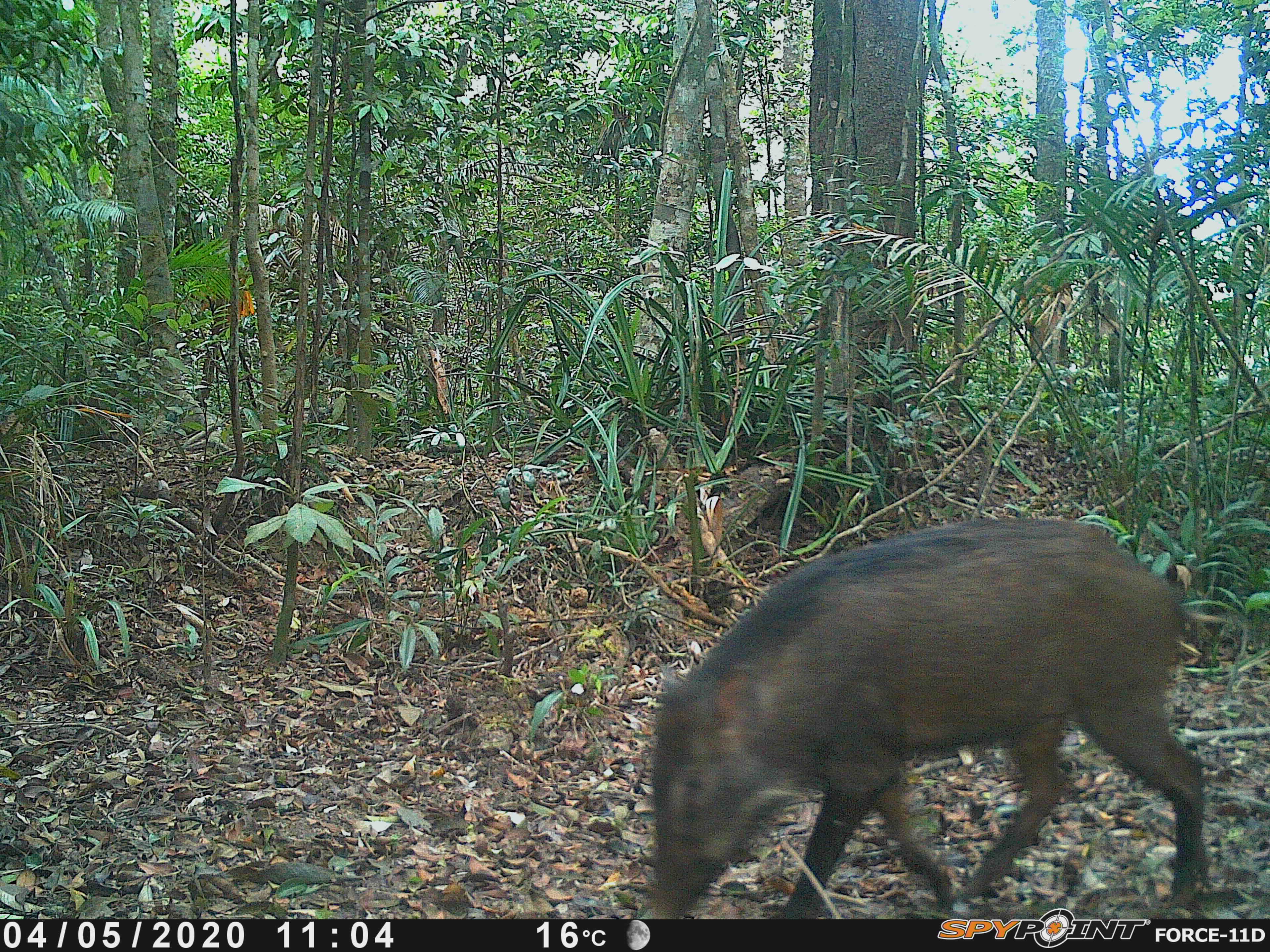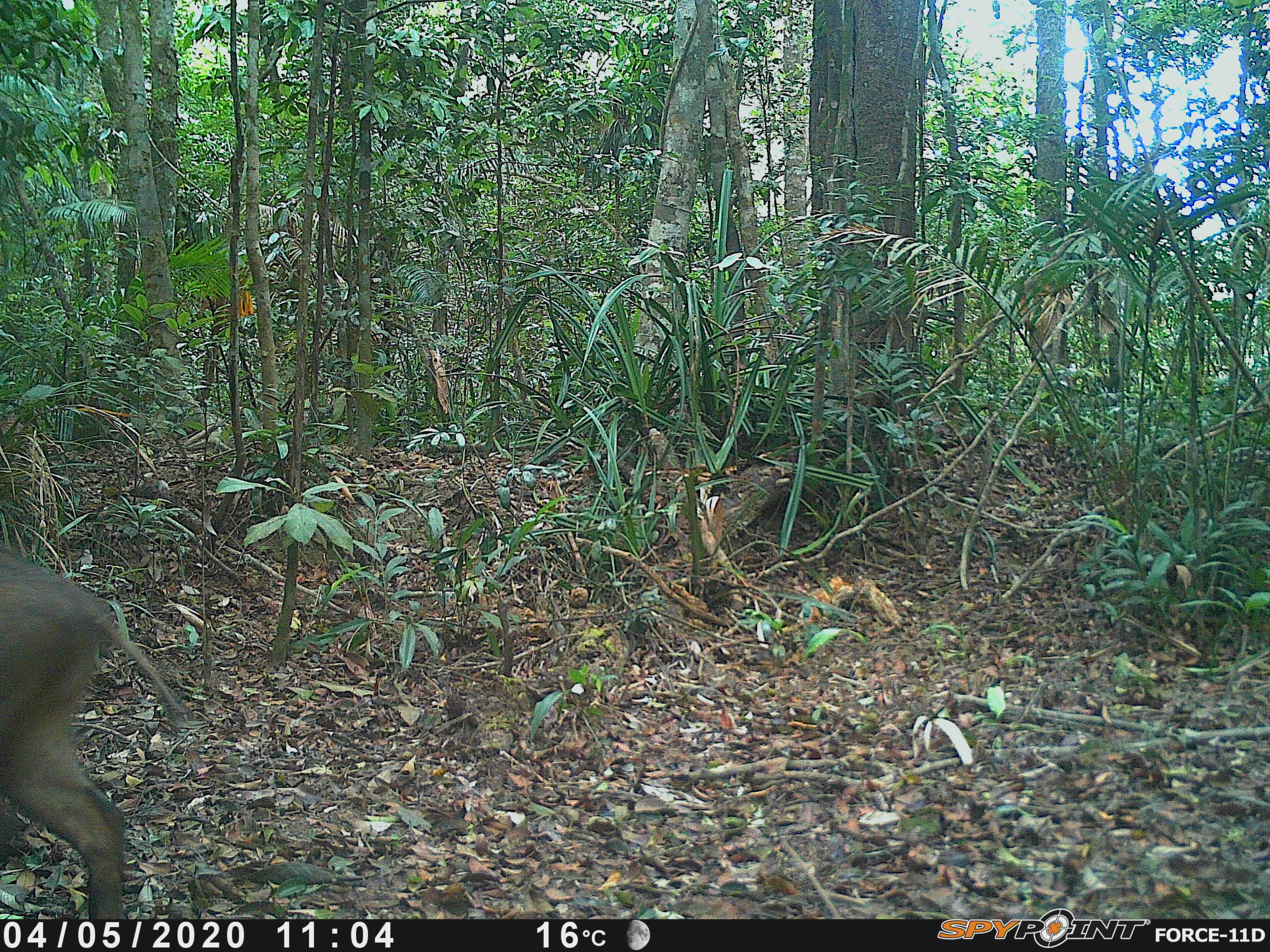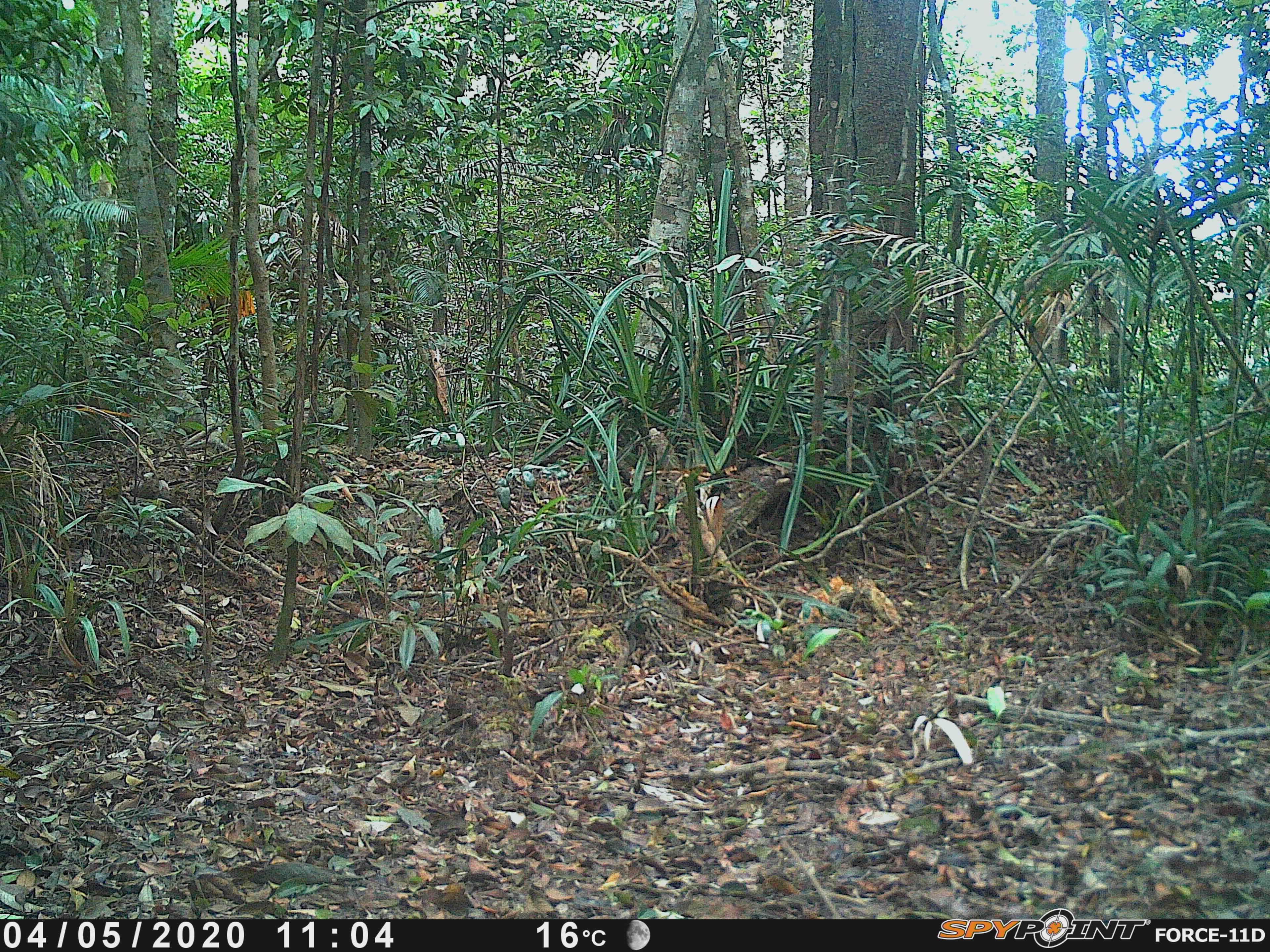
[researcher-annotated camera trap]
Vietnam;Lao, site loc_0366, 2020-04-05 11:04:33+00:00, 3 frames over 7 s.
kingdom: Animalia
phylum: Chordata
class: Mammalia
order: Artiodactyla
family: Suidae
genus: Sus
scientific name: Sus scrofa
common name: eurasian wild pig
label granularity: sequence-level